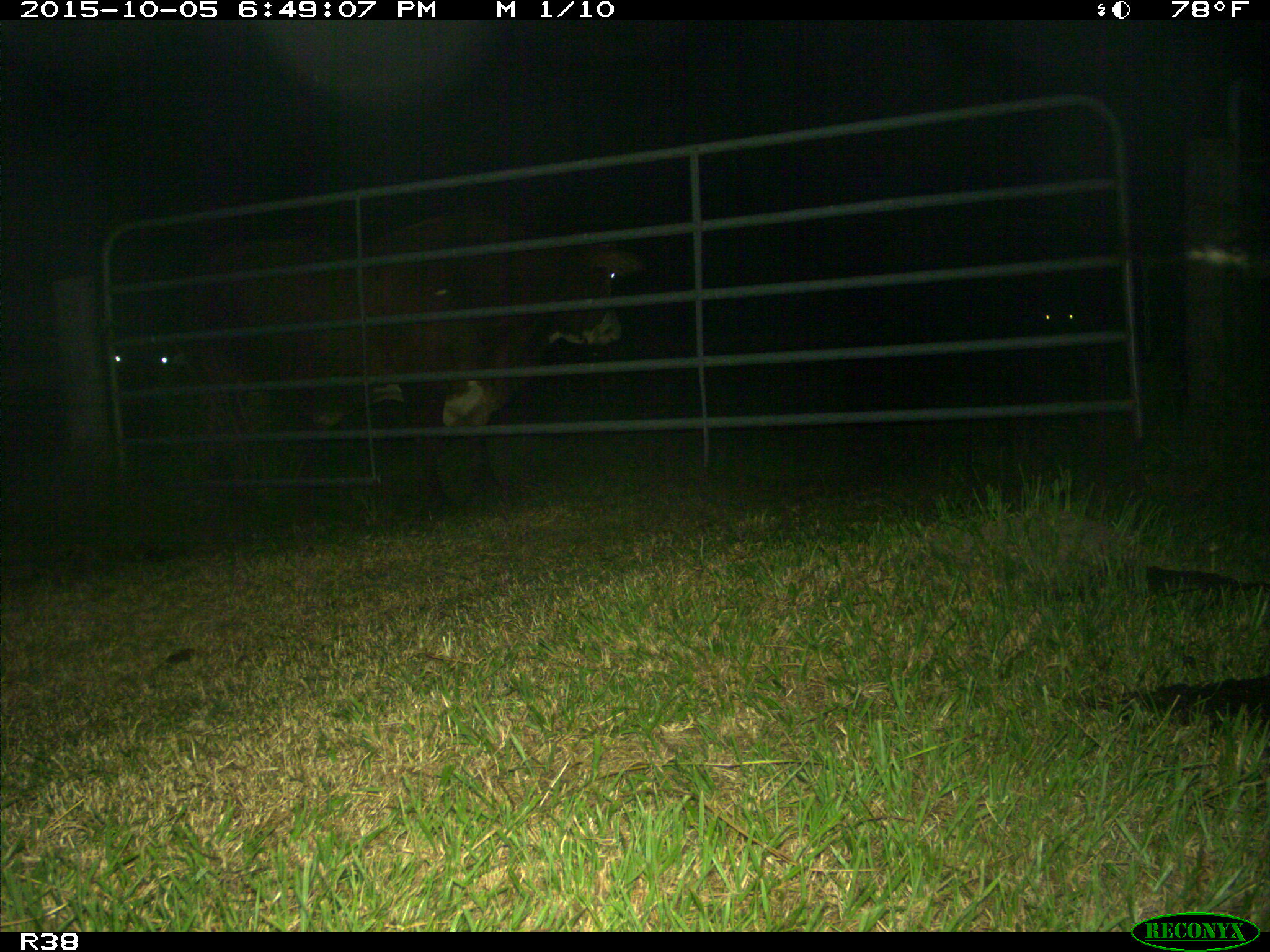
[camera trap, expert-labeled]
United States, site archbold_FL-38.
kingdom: Animalia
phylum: Chordata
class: Mammalia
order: Artiodactyla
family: Bovidae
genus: Bos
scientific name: Bos taurus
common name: domestic cow